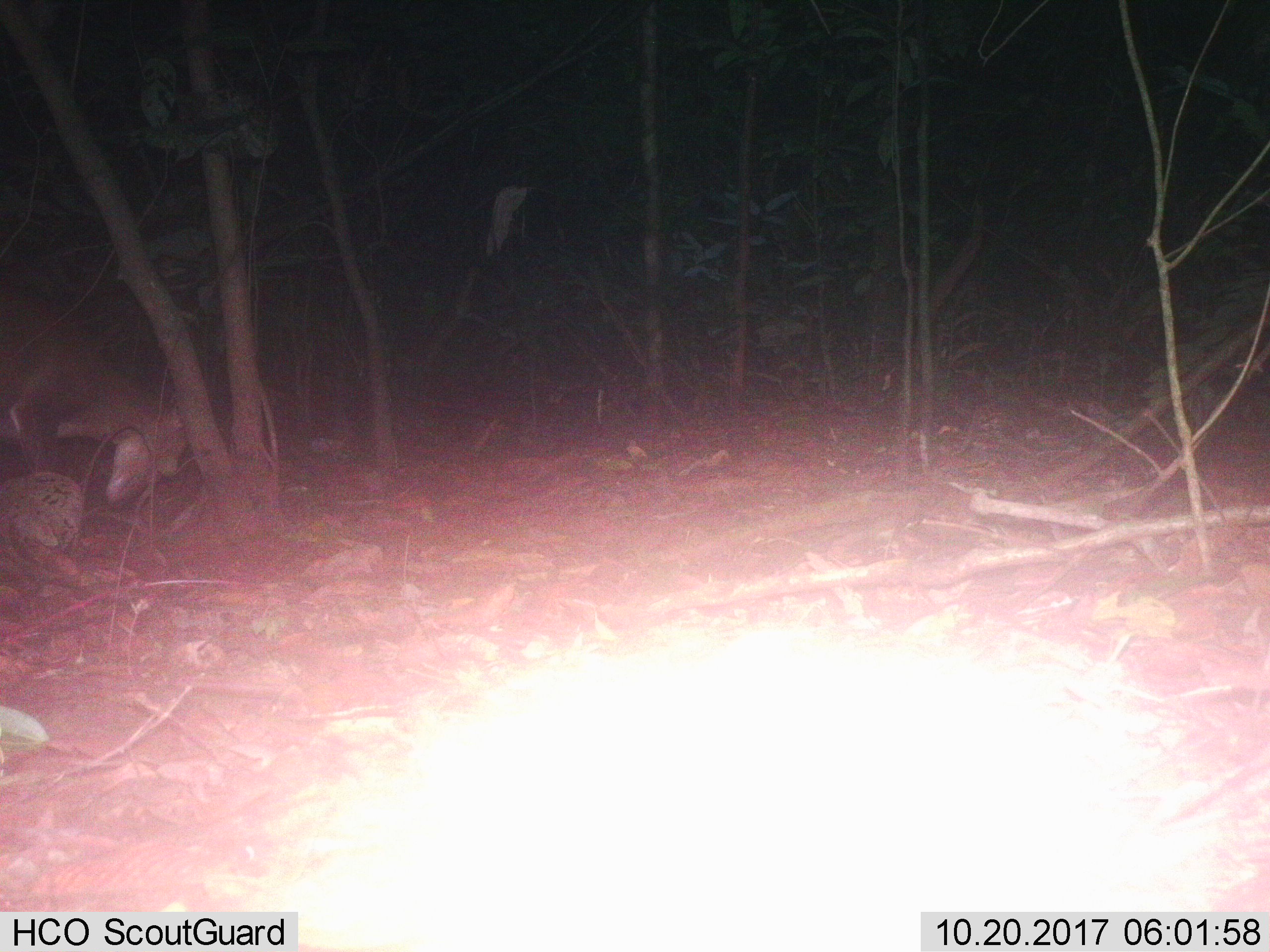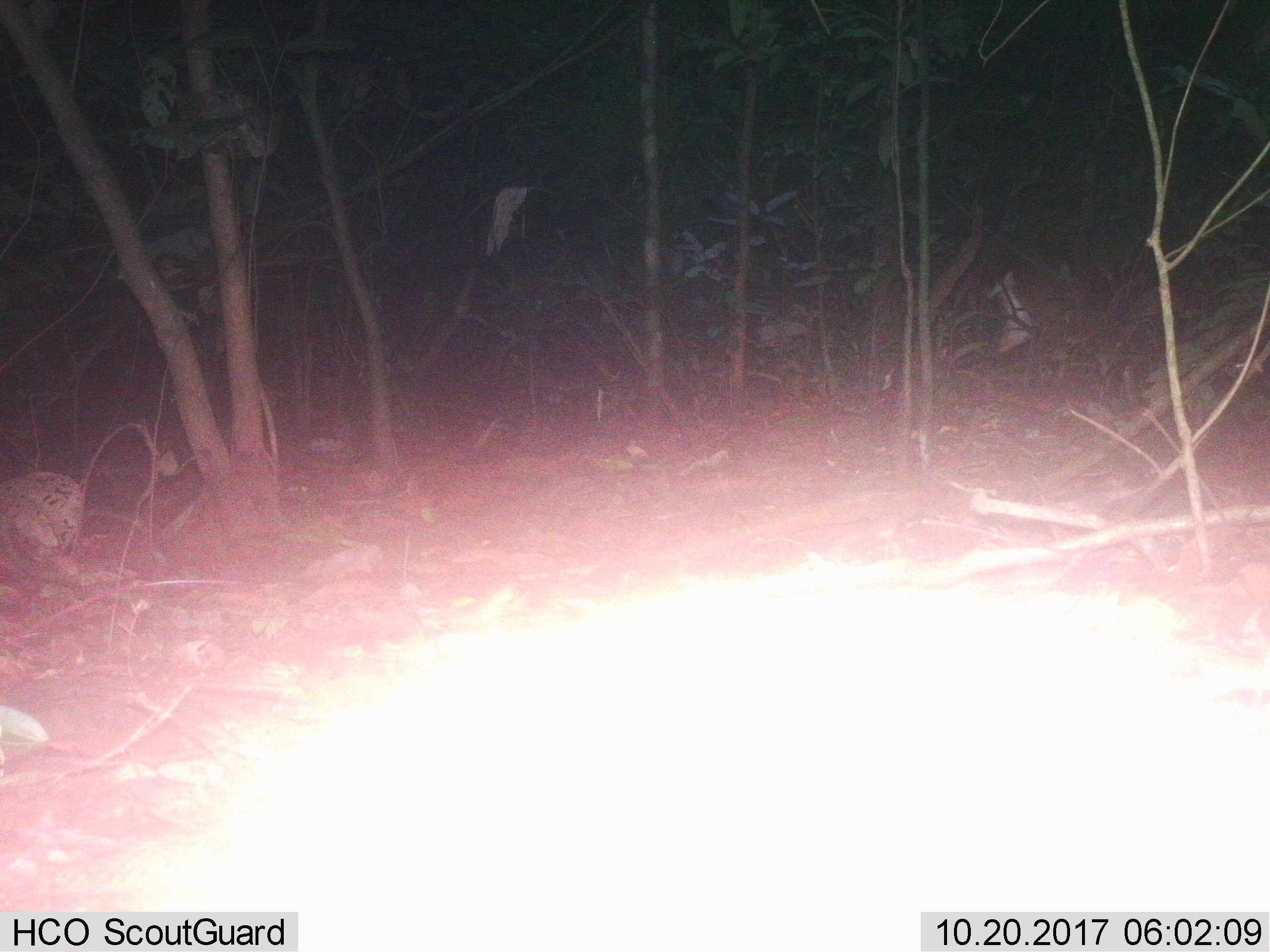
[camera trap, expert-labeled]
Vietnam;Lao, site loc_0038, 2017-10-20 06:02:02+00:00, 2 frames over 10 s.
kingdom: Animalia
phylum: Chordata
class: Mammalia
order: Artiodactyla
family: Cervidae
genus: Muntiacus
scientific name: Muntiacus vuquangensis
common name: large-antlered muntjac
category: large antlered muntjac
Large antlered muntjac (large-antlered muntjac) (Muntiacus vuquangensis). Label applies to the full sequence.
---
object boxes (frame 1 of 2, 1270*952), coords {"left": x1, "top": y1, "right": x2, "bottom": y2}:
large antlered muntjac: {"left": 0, "top": 299, "right": 192, "bottom": 507}